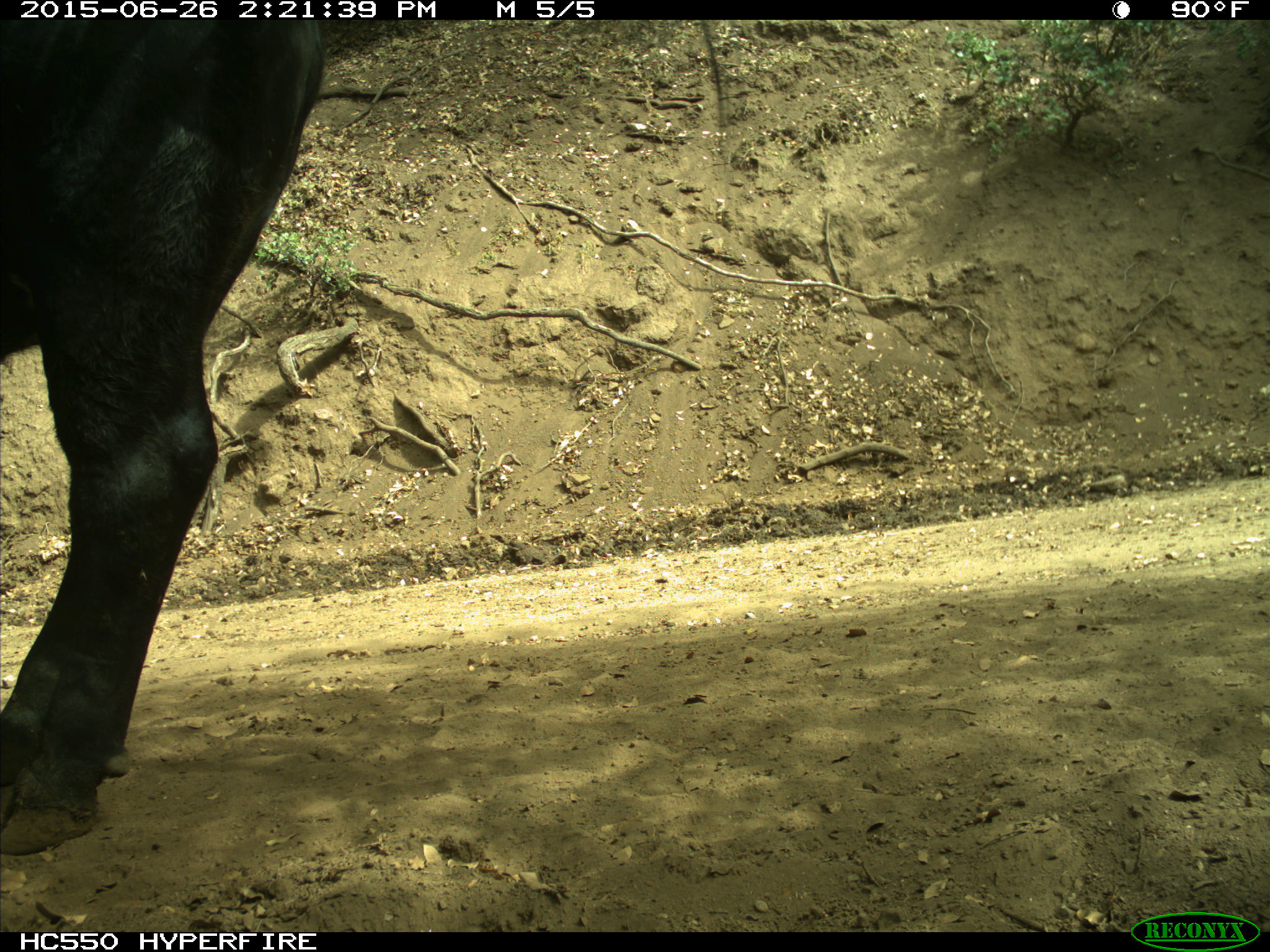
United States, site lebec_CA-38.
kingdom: Animalia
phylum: Chordata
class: Mammalia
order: Artiodactyla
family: Bovidae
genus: Bos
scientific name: Bos taurus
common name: domestic cow